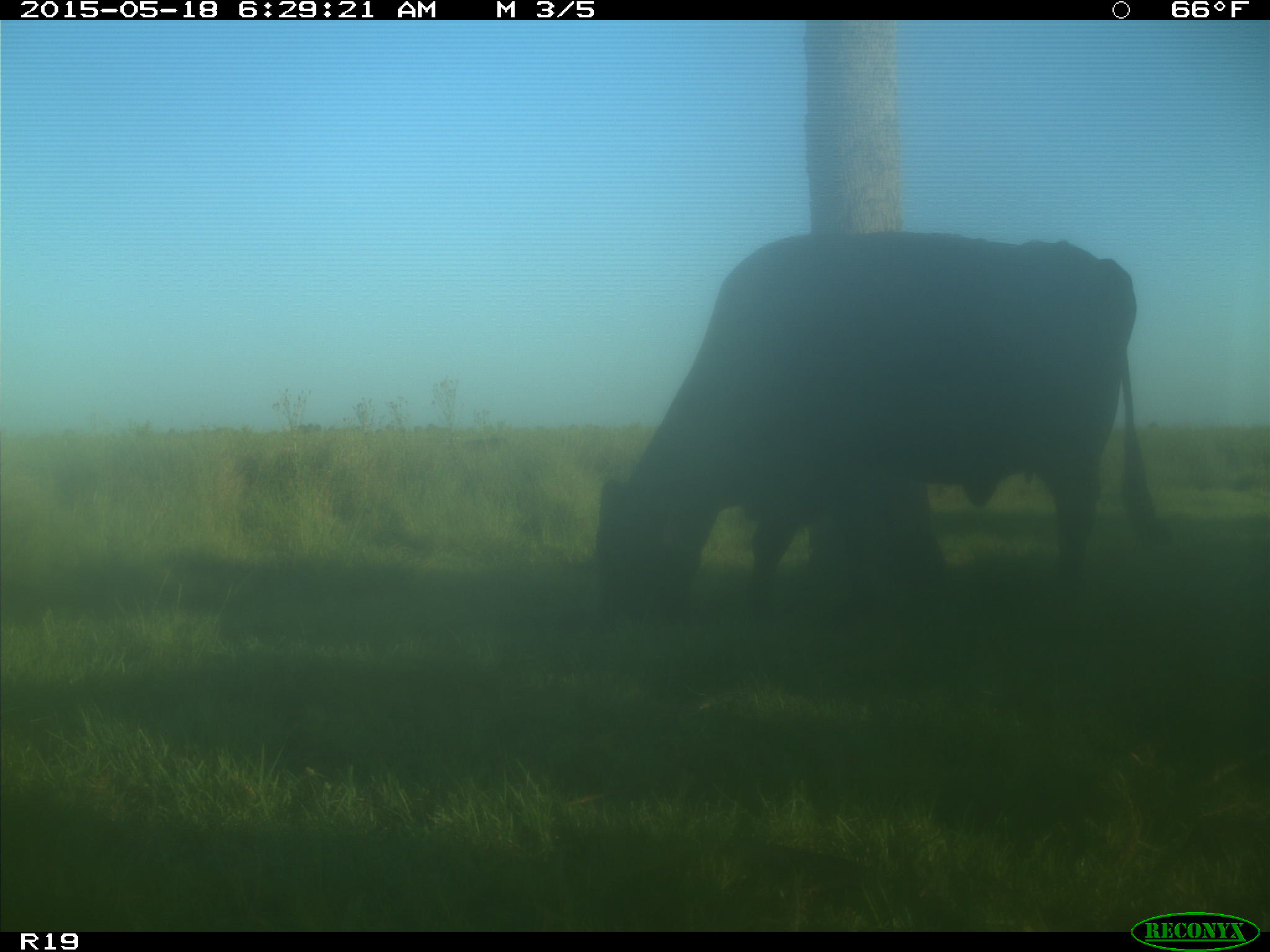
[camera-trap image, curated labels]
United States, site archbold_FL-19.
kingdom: Animalia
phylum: Chordata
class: Mammalia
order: Artiodactyla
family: Bovidae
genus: Bos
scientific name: Bos taurus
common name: domestic cow